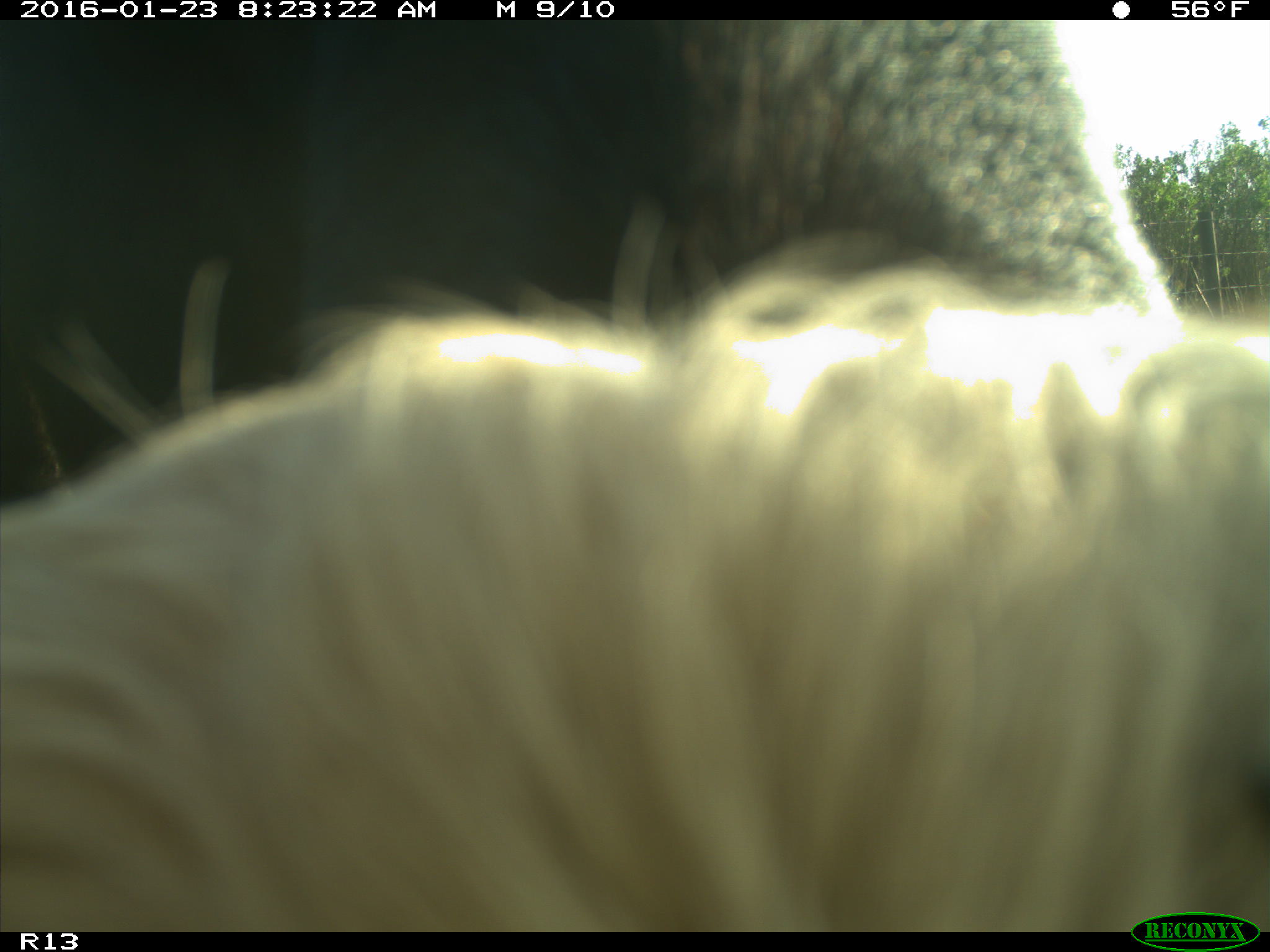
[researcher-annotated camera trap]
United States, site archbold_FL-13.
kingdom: Animalia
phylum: Chordata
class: Mammalia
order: Artiodactyla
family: Bovidae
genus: Bos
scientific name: Bos taurus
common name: domestic cow